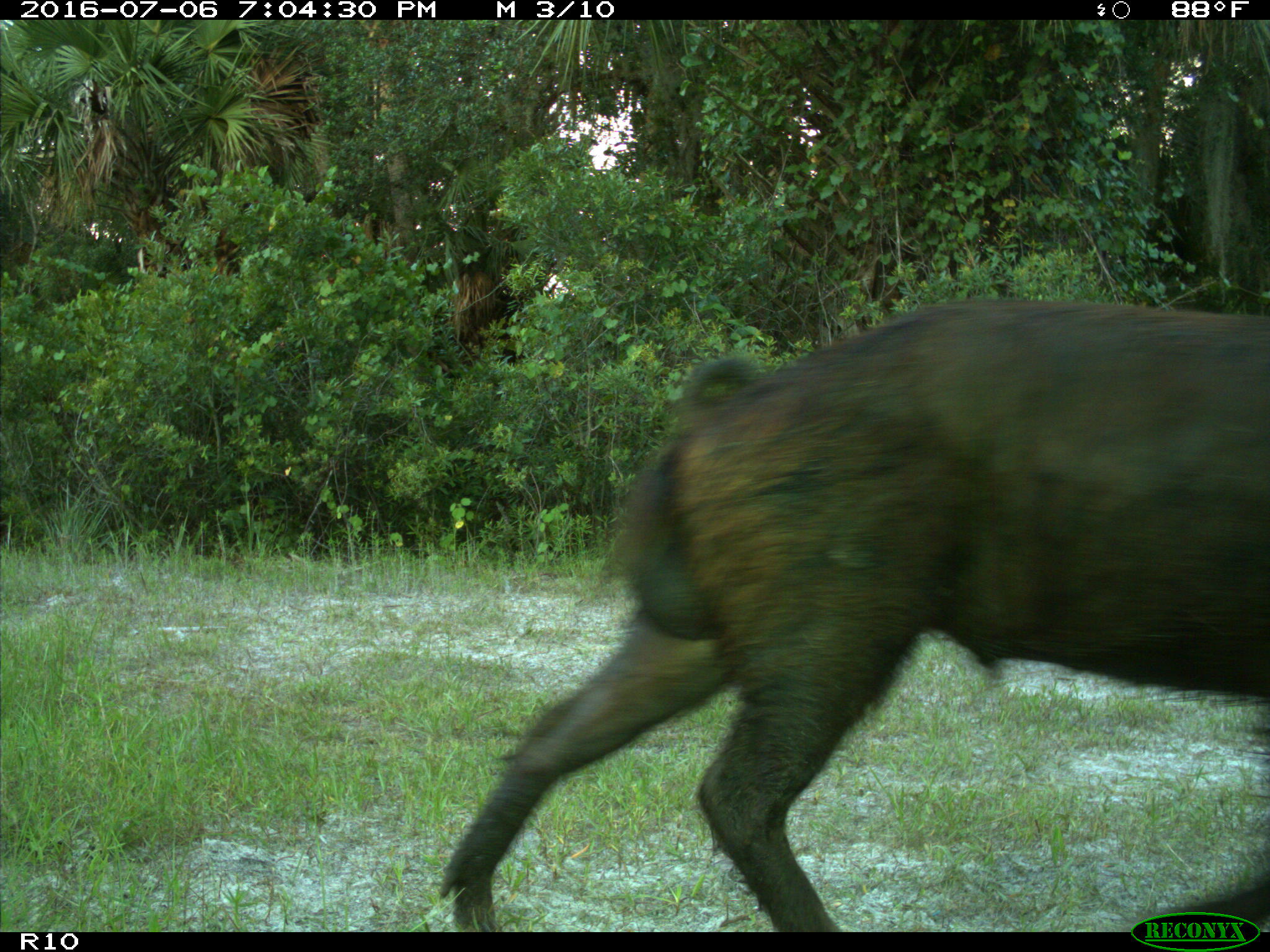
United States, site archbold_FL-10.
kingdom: Animalia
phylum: Chordata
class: Mammalia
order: Artiodactyla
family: Suidae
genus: Sus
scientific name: Sus scrofa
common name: wild boar